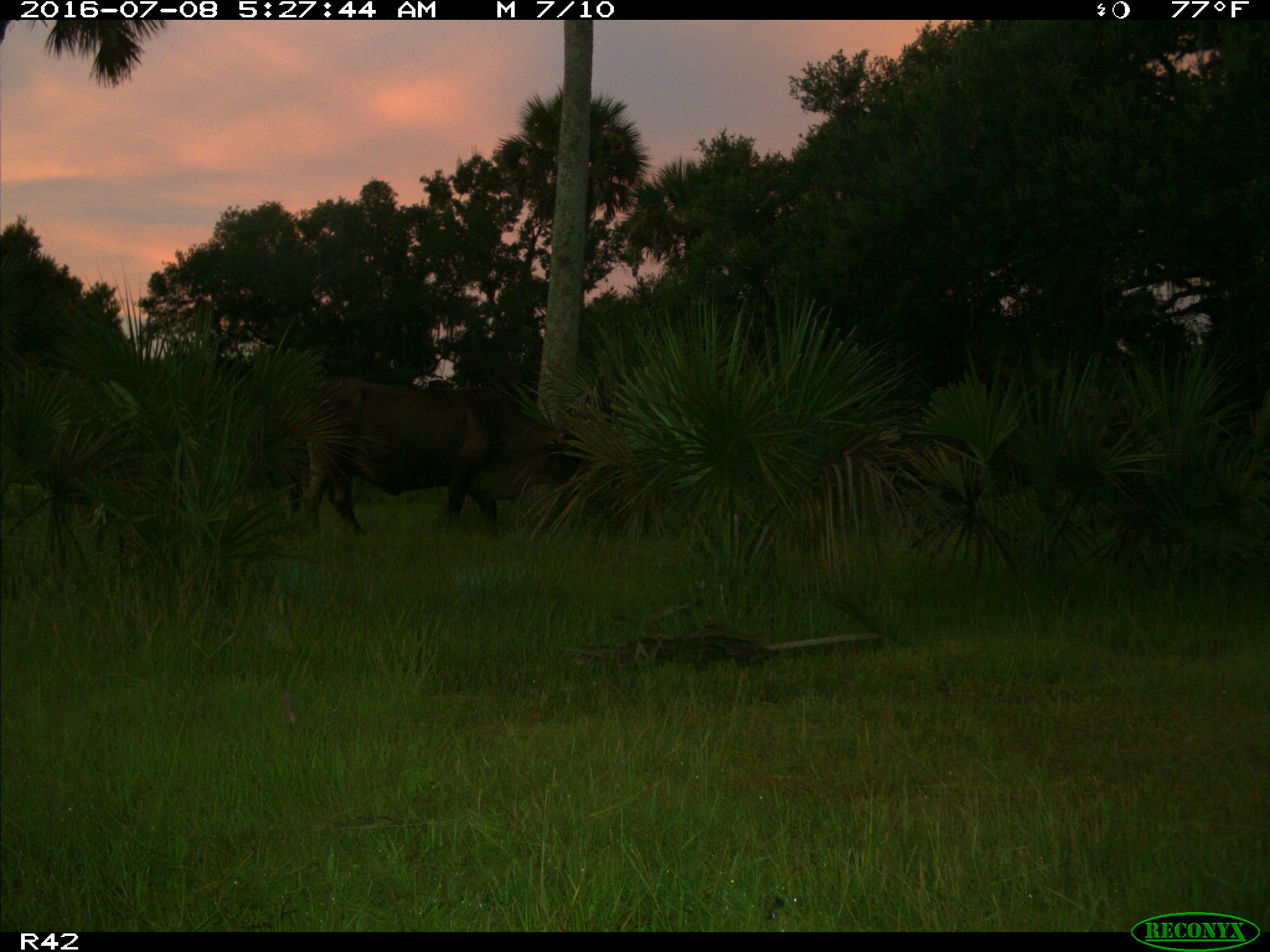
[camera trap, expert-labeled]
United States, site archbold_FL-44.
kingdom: Animalia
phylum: Chordata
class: Mammalia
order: Artiodactyla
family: Bovidae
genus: Bos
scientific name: Bos taurus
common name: domestic cow